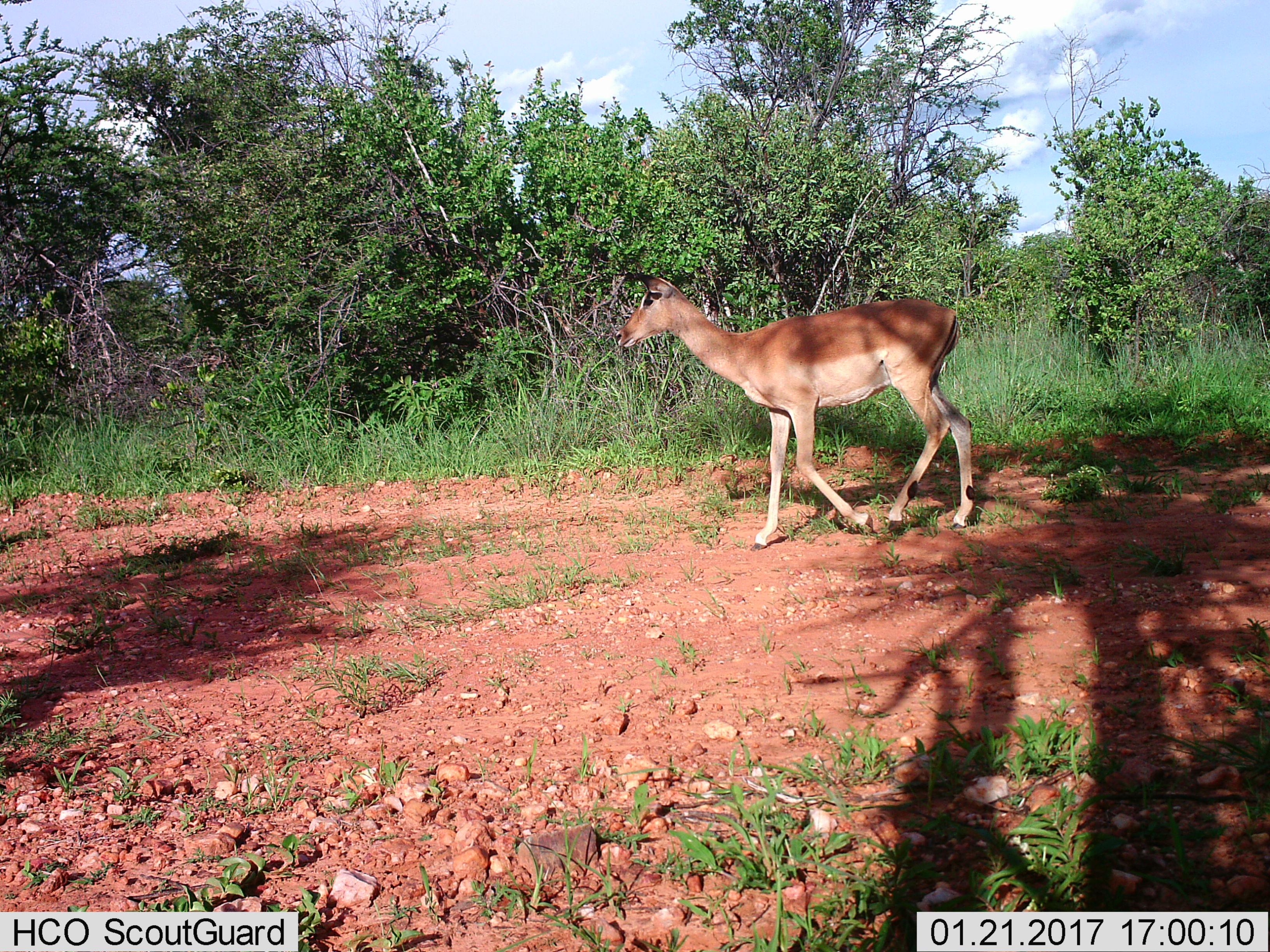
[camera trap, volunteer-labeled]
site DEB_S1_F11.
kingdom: Animalia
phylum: Chordata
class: Mammalia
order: Artiodactyla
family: Bovidae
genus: Aepyceros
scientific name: Aepyceros melampus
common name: impala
Impala (Aepyceros melampus), count 1. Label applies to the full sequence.